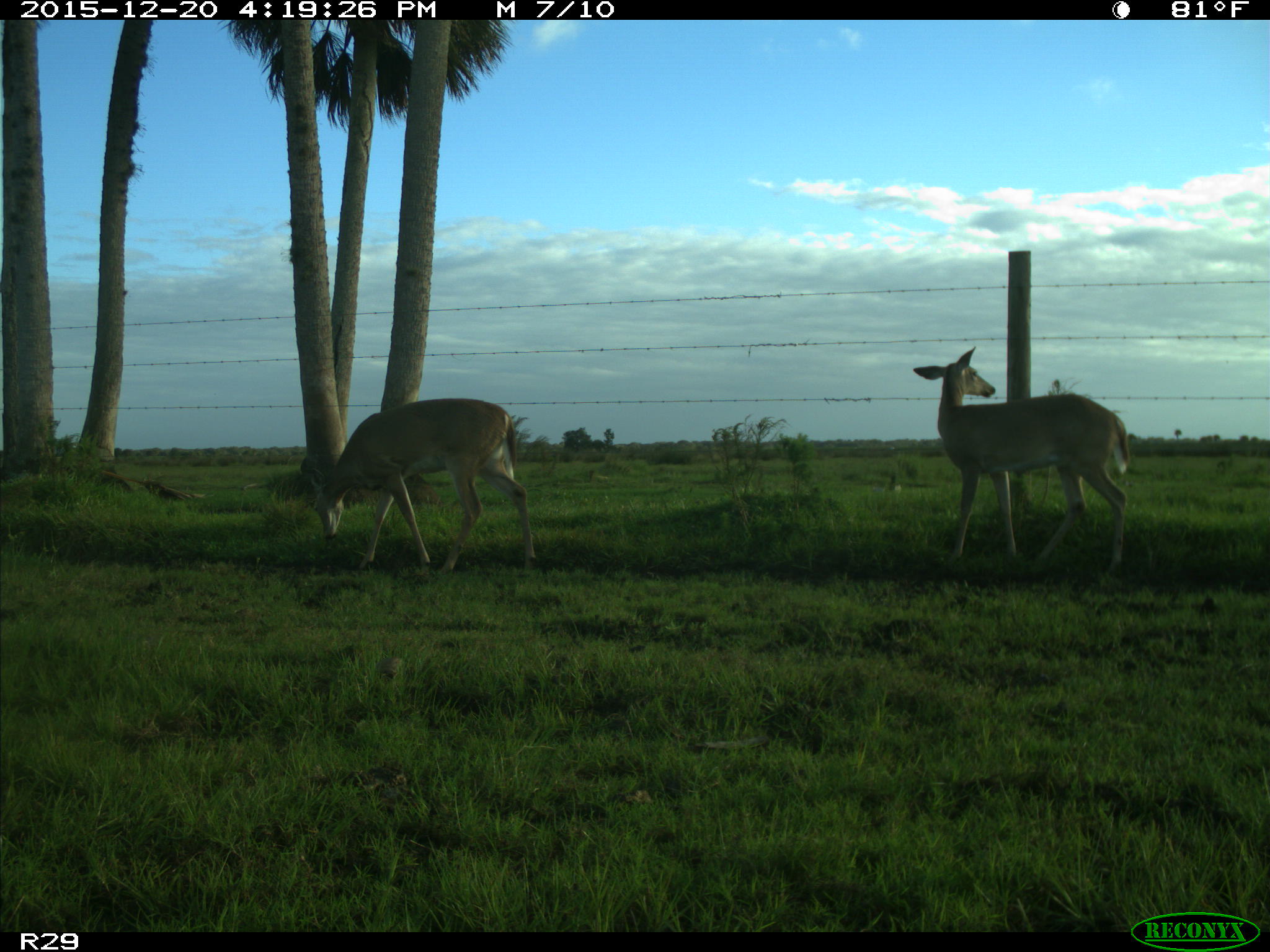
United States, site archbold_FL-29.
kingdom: Animalia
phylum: Chordata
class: Mammalia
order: Artiodactyla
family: Cervidae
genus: Odocoileus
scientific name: Odocoileus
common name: deer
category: unidentified deer